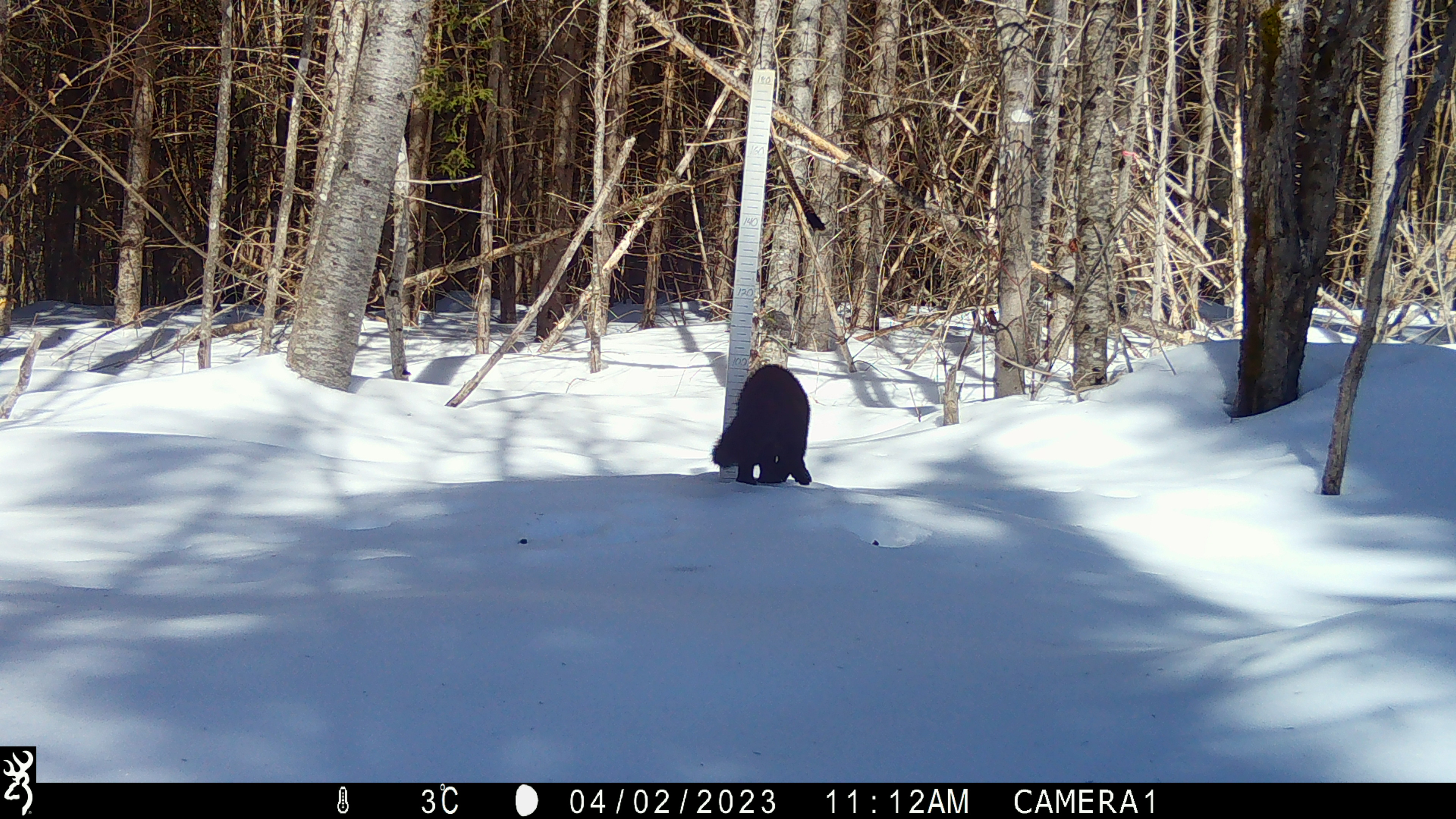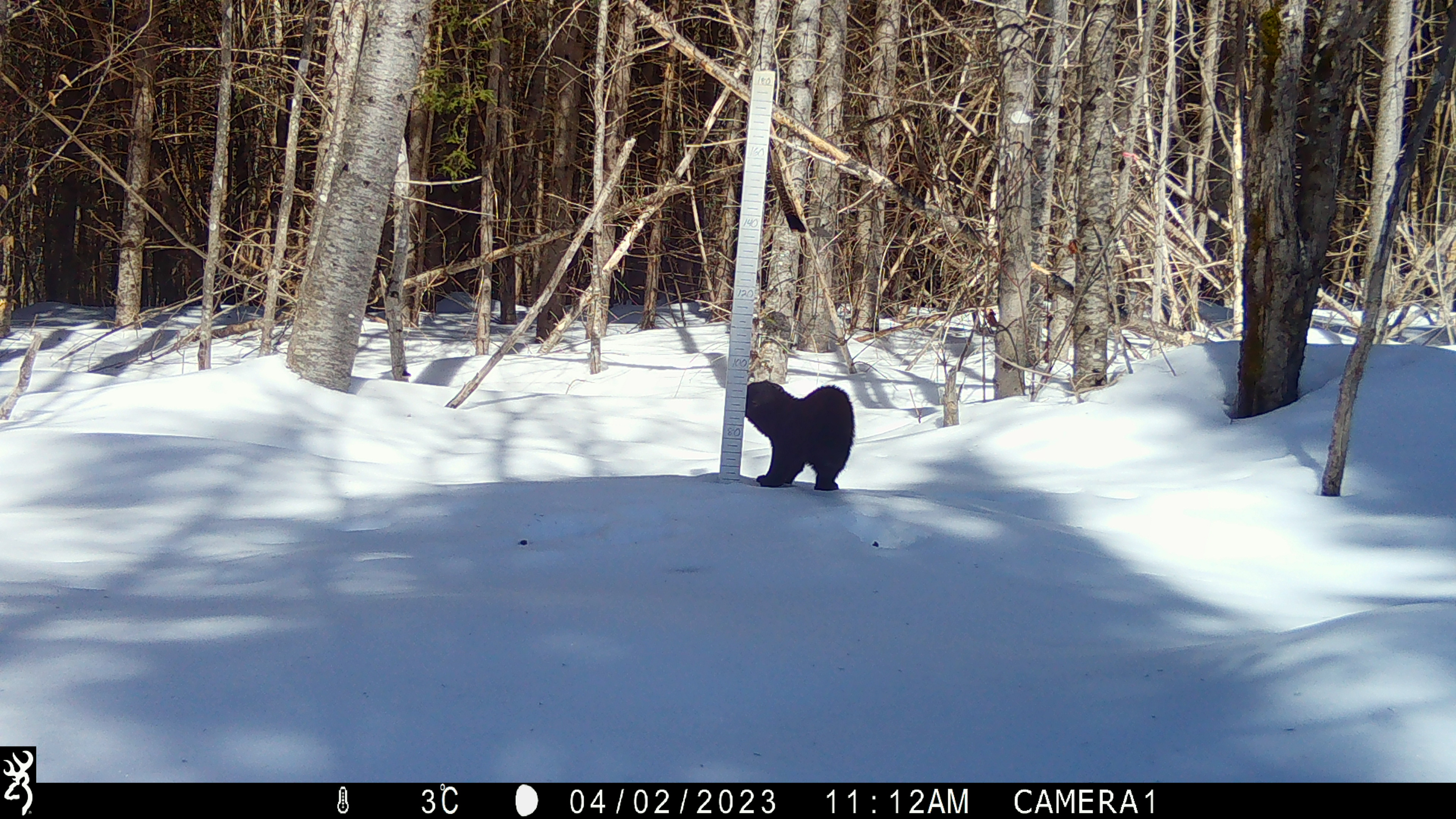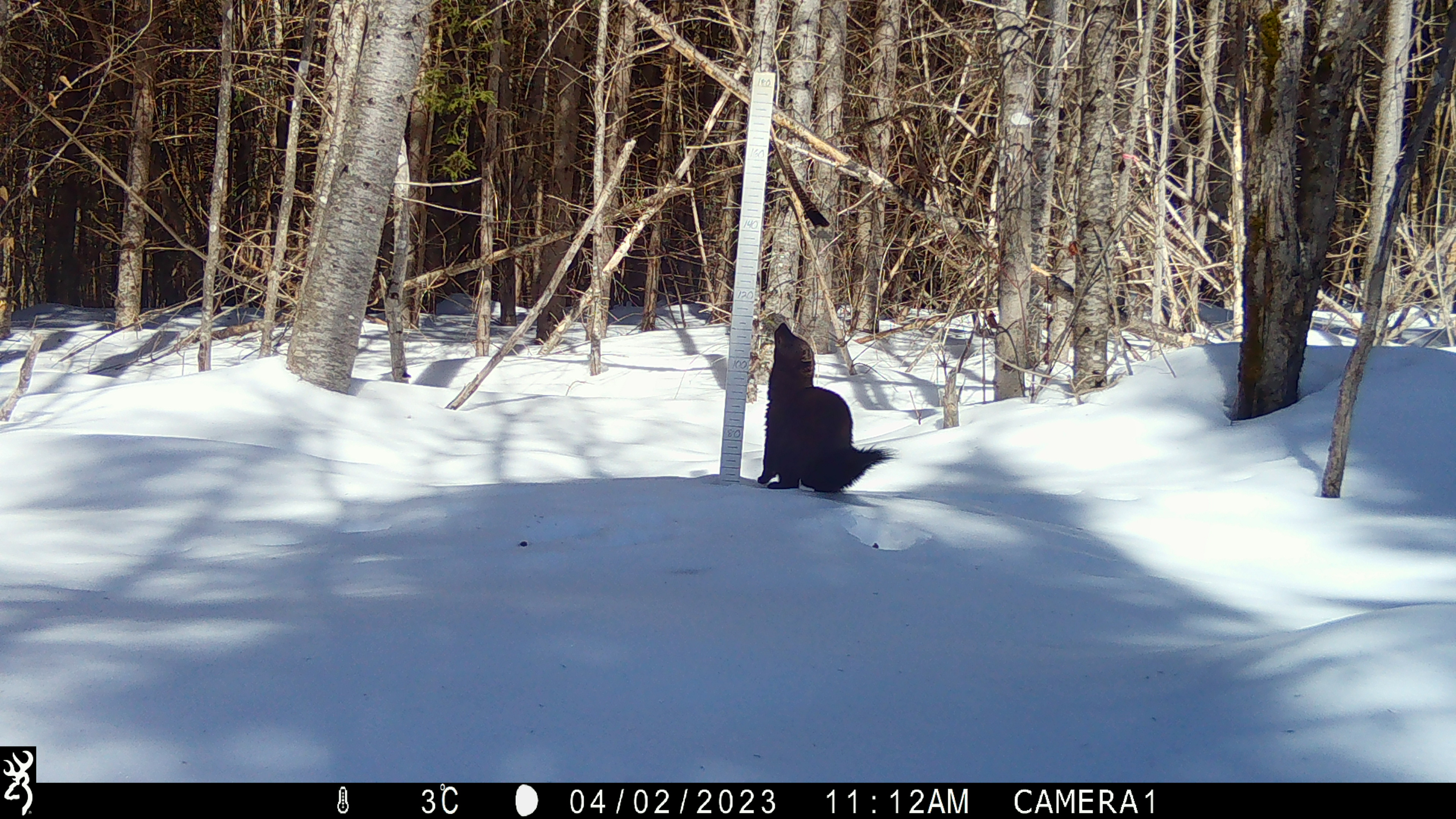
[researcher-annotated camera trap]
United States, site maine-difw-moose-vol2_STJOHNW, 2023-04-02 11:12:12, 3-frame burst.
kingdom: Animalia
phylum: Chordata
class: Mammalia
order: Carnivora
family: Mustelidae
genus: Pekania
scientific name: Pekania pennanti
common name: fisher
Fisher (Pekania pennanti).